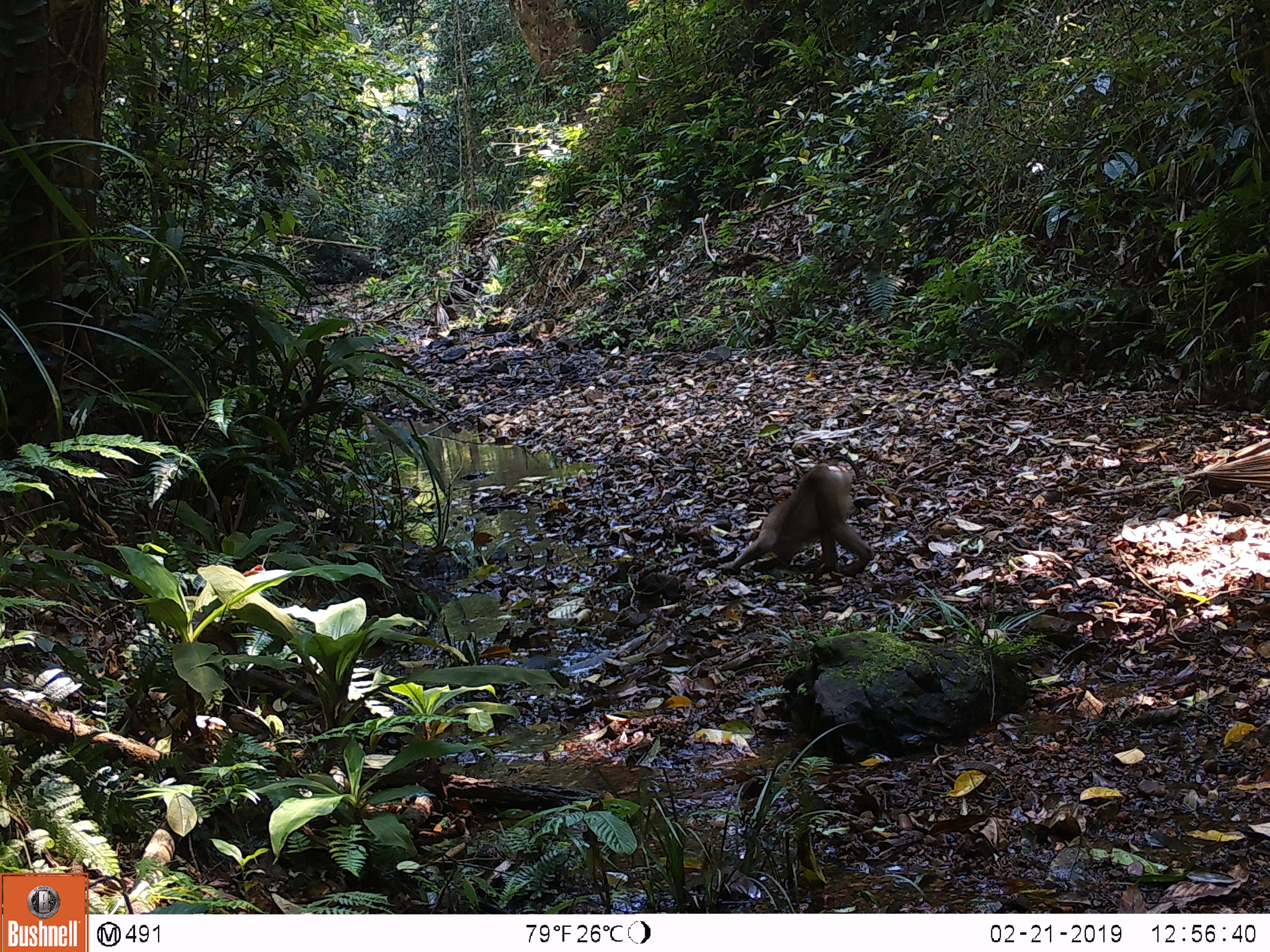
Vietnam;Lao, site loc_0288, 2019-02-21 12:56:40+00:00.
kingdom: Animalia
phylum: Chordata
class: Mammalia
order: Primates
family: Cercopithecidae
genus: Macaca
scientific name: Macaca nemestrina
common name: pig-tailed macaque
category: pig tailed macaque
Pig tailed macaque (pig-tailed macaque) (Macaca nemestrina). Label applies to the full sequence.